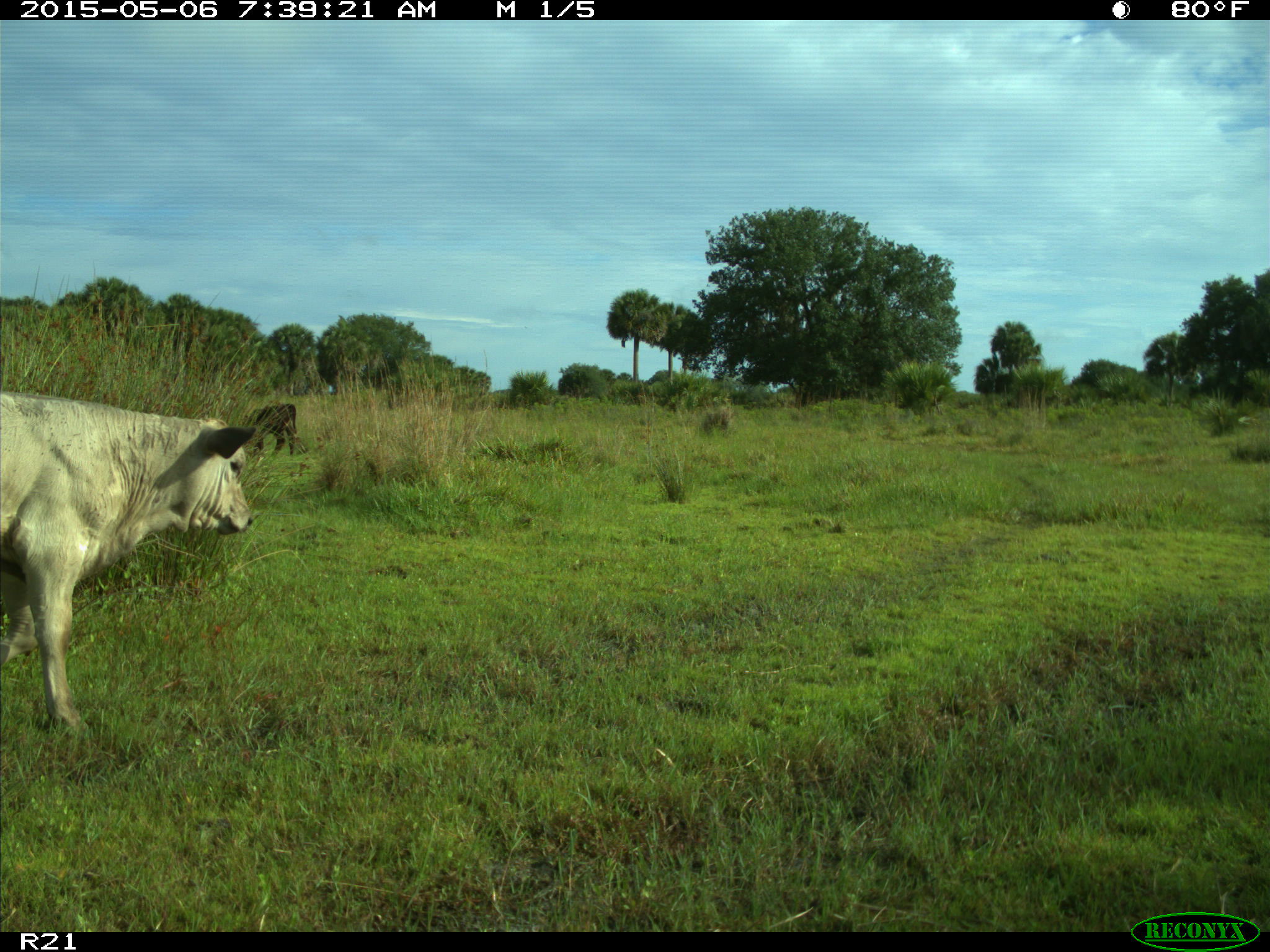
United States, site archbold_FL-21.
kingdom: Animalia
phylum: Chordata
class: Mammalia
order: Artiodactyla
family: Bovidae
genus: Bos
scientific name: Bos taurus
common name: domestic cow